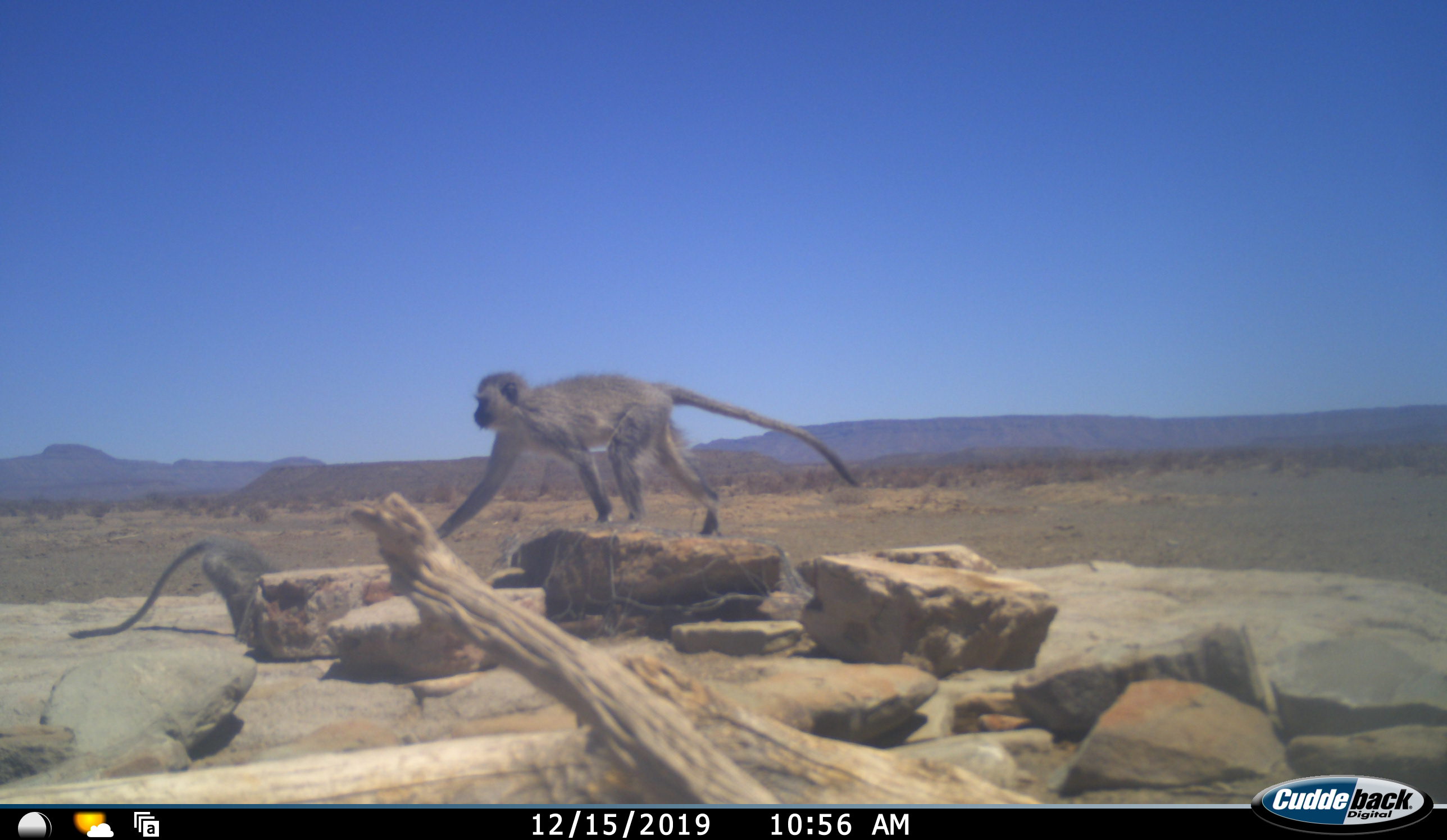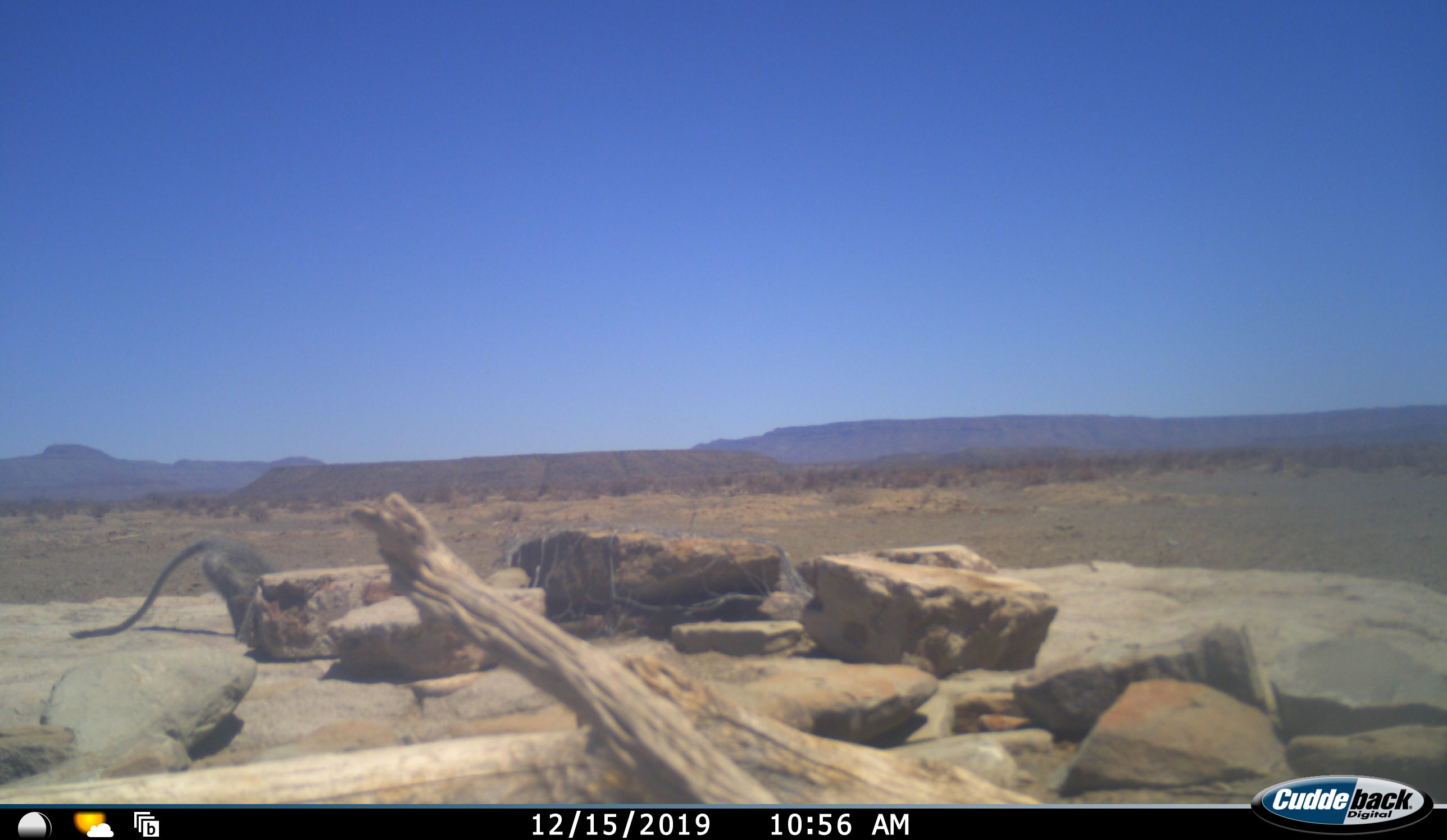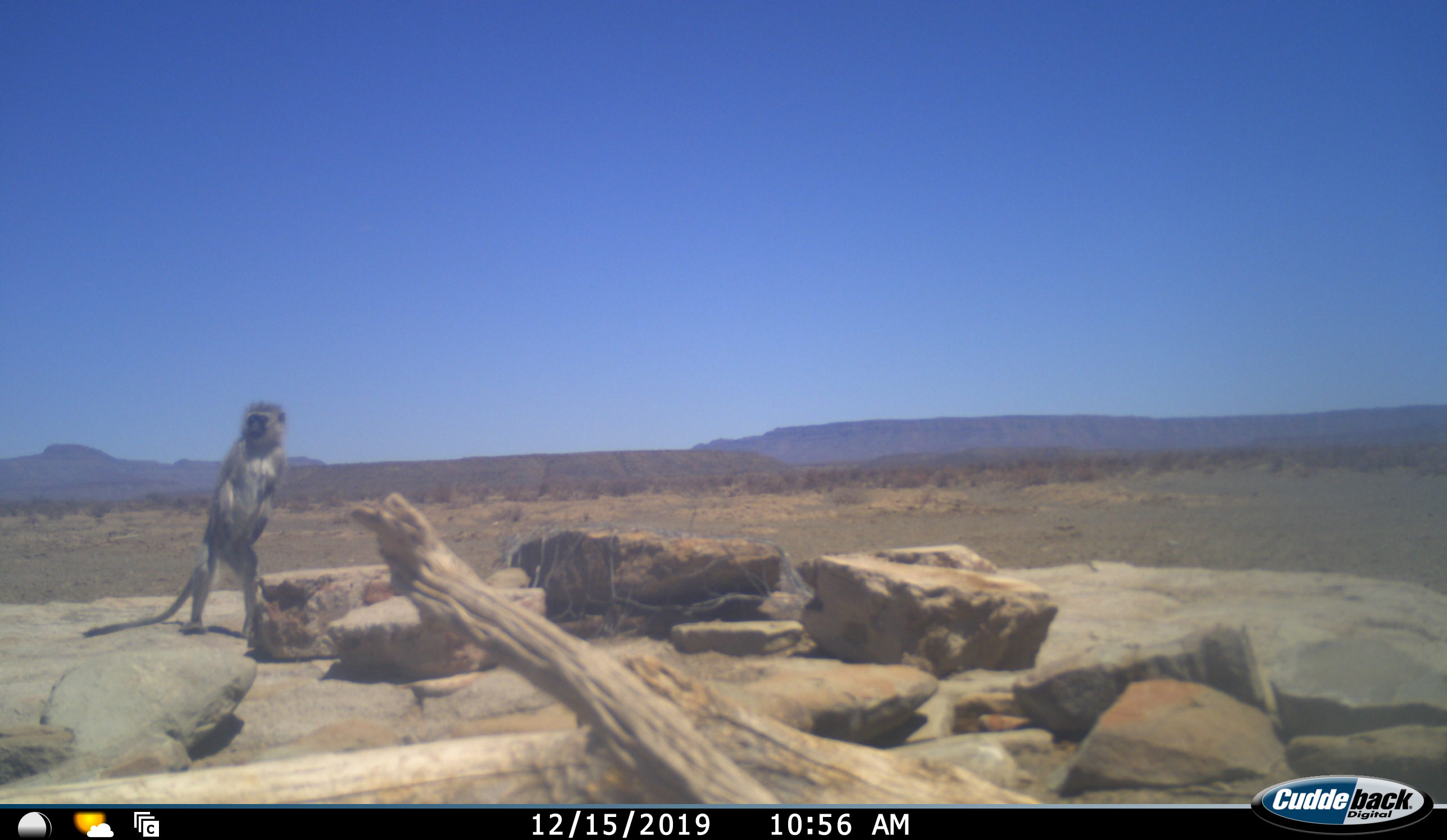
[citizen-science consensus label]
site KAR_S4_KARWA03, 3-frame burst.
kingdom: Animalia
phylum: Chordata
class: Mammalia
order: Primates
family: Cercopithecidae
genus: Chlorocebus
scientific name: Chlorocebus pygerythrus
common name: vervet monkey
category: monkeyvervet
Monkeyvervet (vervet monkey) (Chlorocebus pygerythrus), count 2. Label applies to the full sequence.